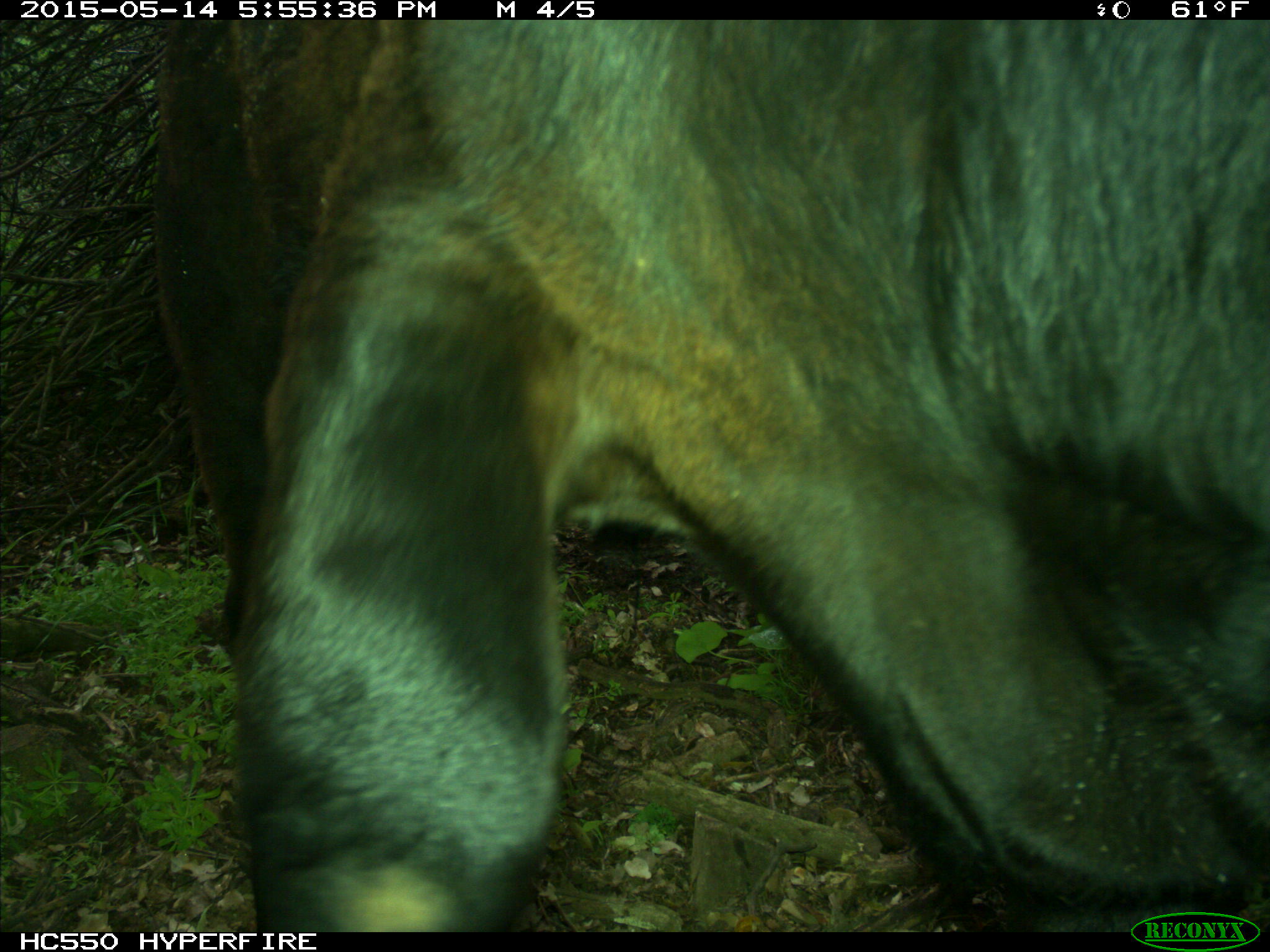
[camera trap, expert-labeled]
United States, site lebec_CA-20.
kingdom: Animalia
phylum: Chordata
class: Mammalia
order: Artiodactyla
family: Bovidae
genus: Bos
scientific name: Bos taurus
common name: domestic cow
Bos taurus (domestic cow).